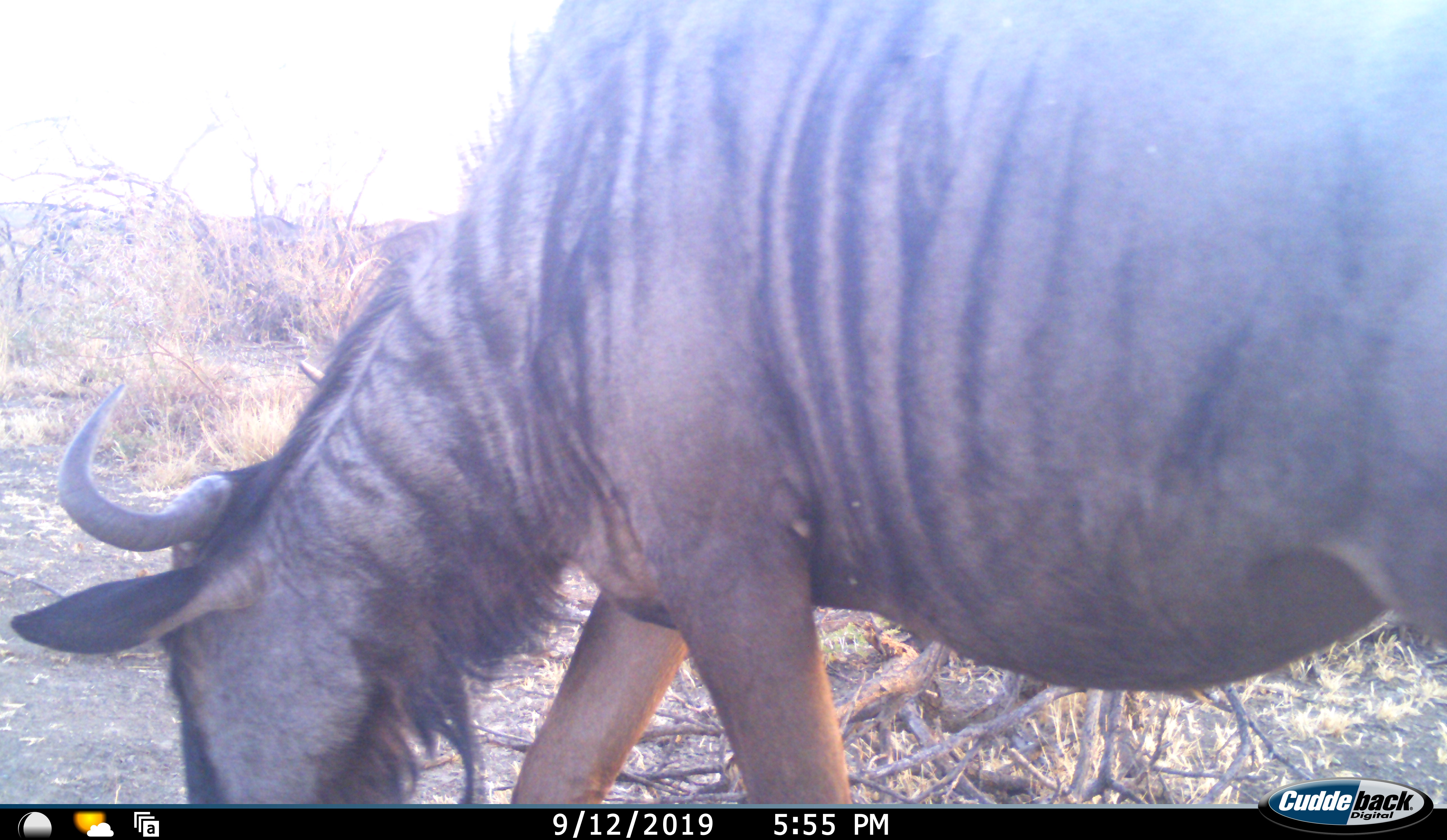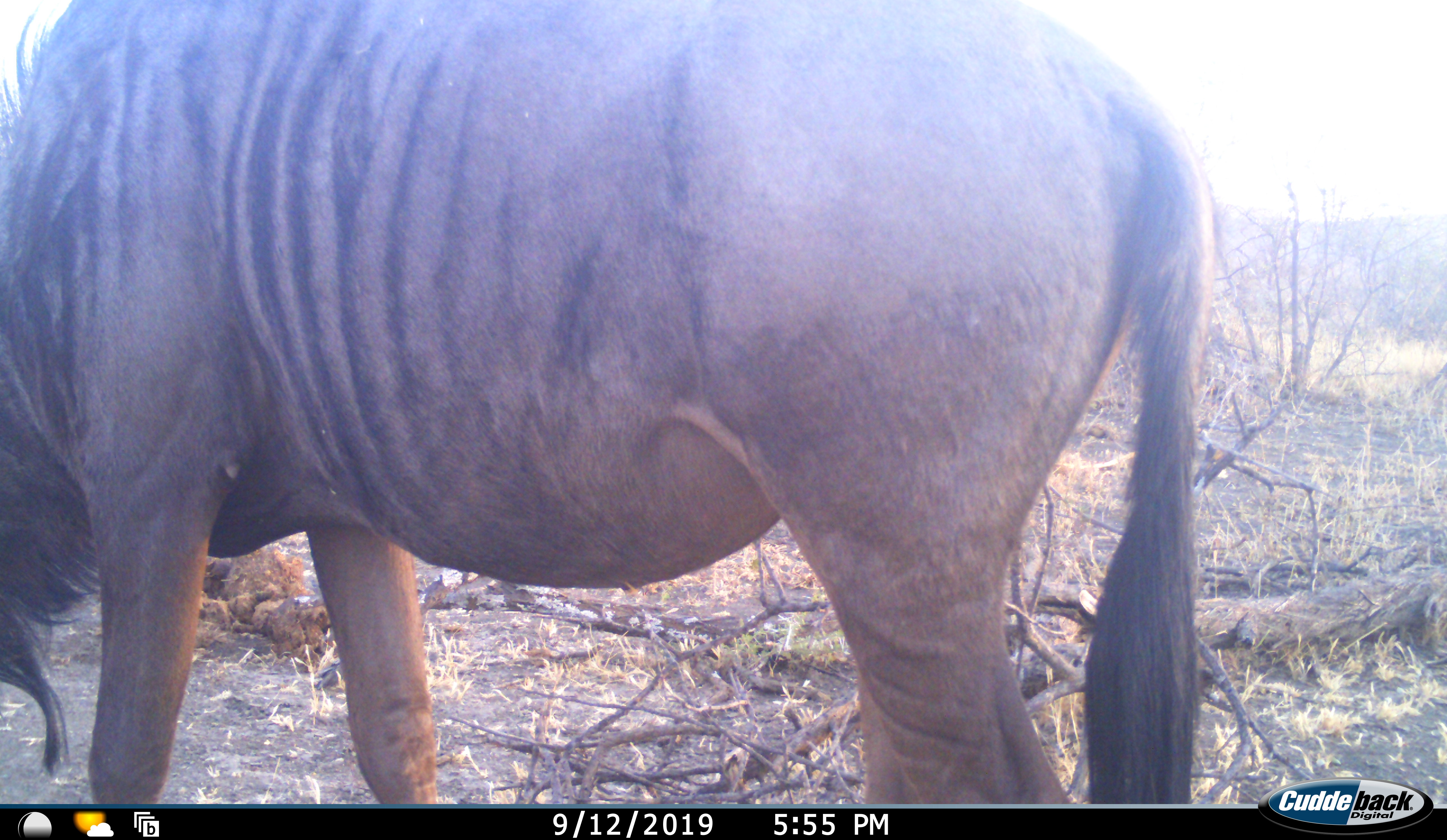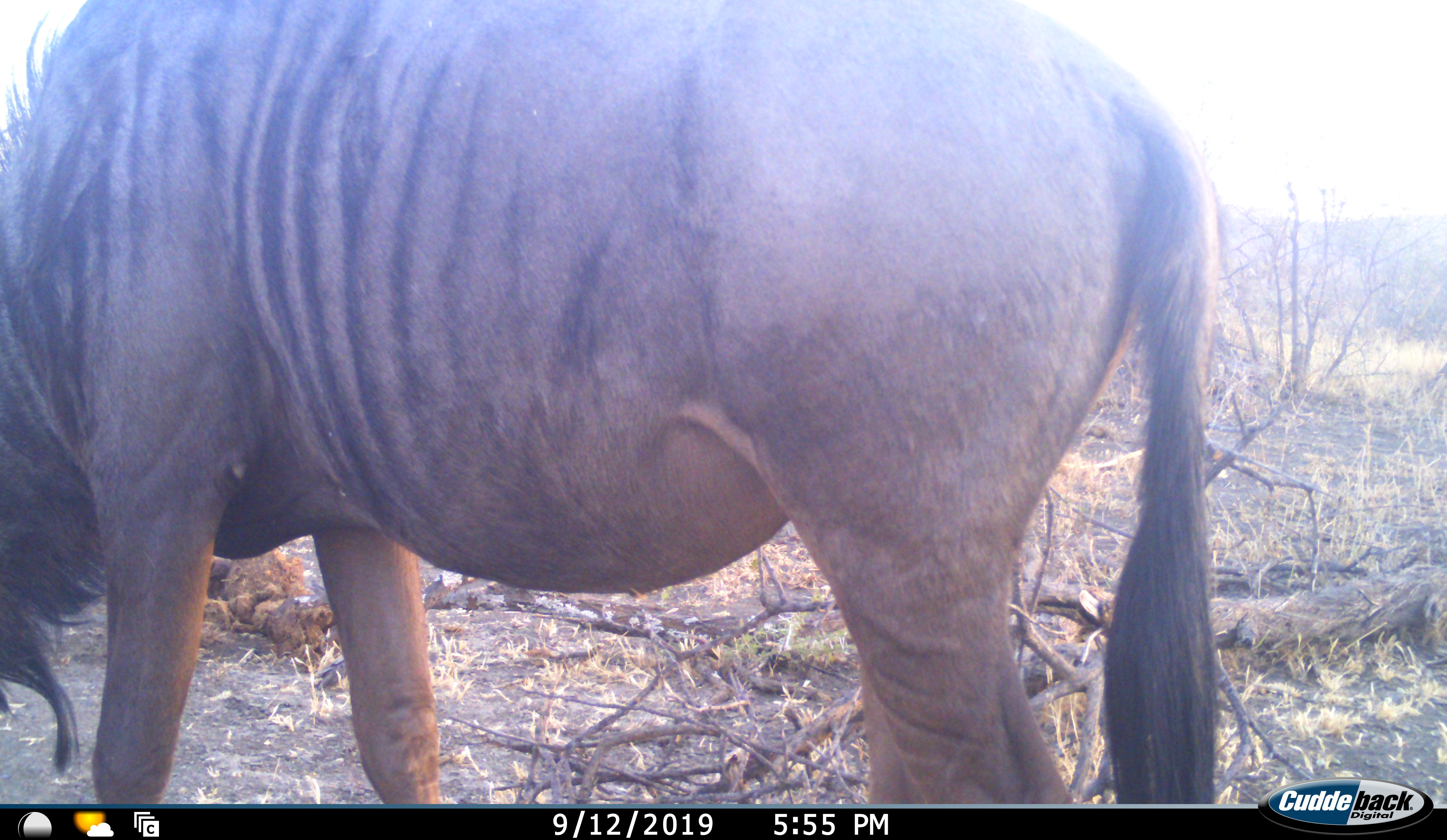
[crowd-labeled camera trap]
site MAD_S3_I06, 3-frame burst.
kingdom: Animalia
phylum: Chordata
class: Mammalia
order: Artiodactyla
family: Bovidae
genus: Connochaetes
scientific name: Connochaetes taurinus taurinus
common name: blue wildebeest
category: wildebeestblue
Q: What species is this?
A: Wildebeestblue (blue wildebeest) (Connochaetes taurinus taurinus).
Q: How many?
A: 1.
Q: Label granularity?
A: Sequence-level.